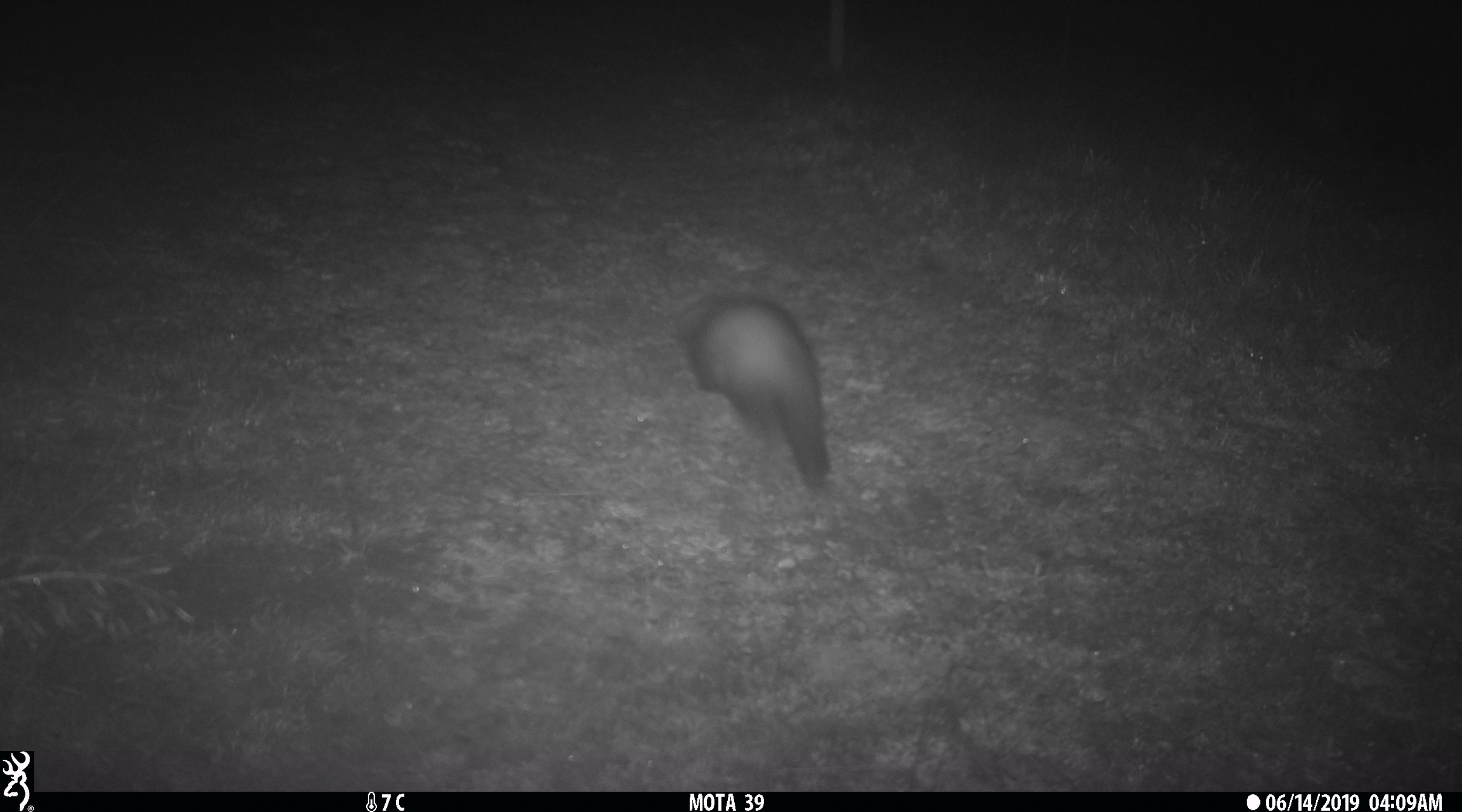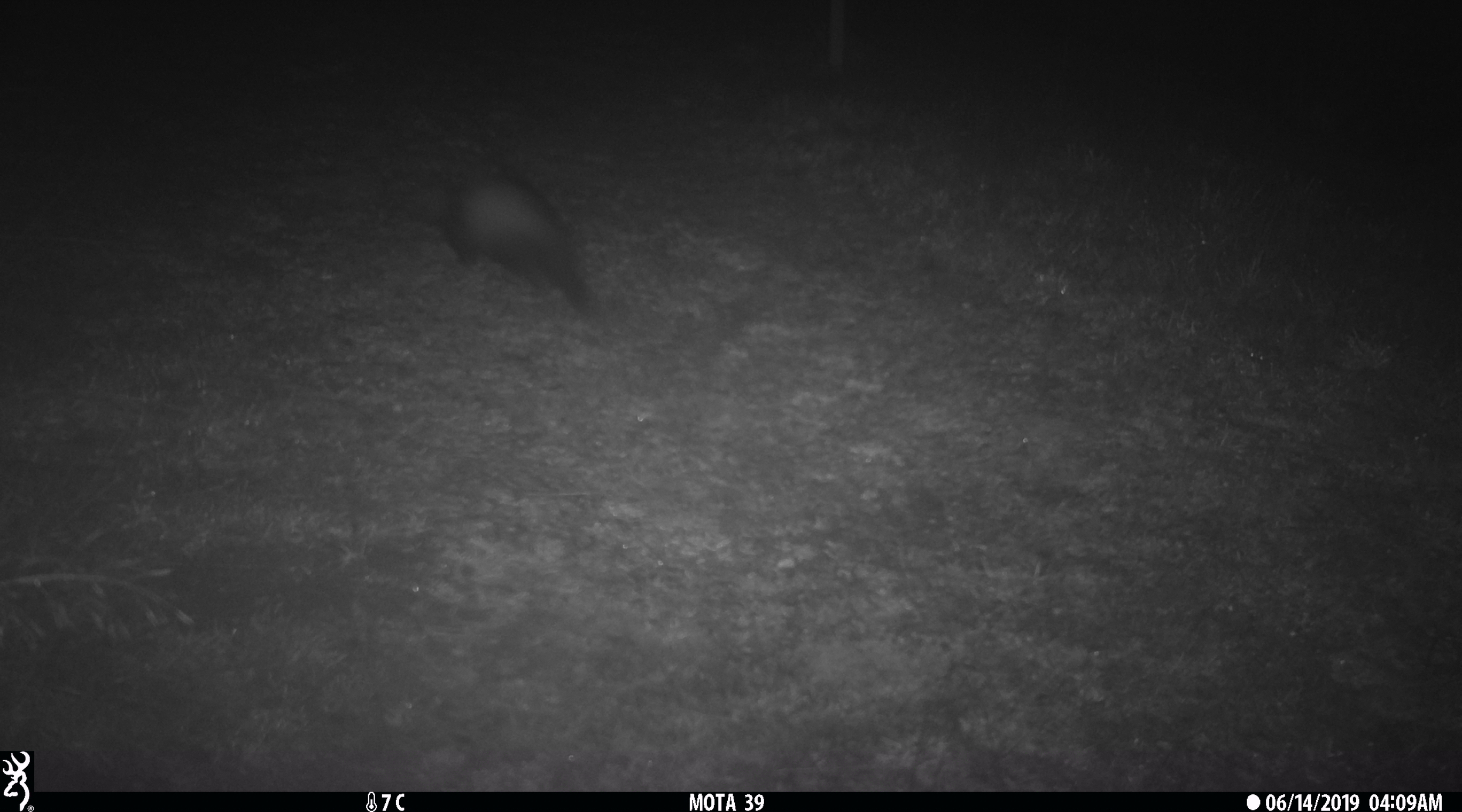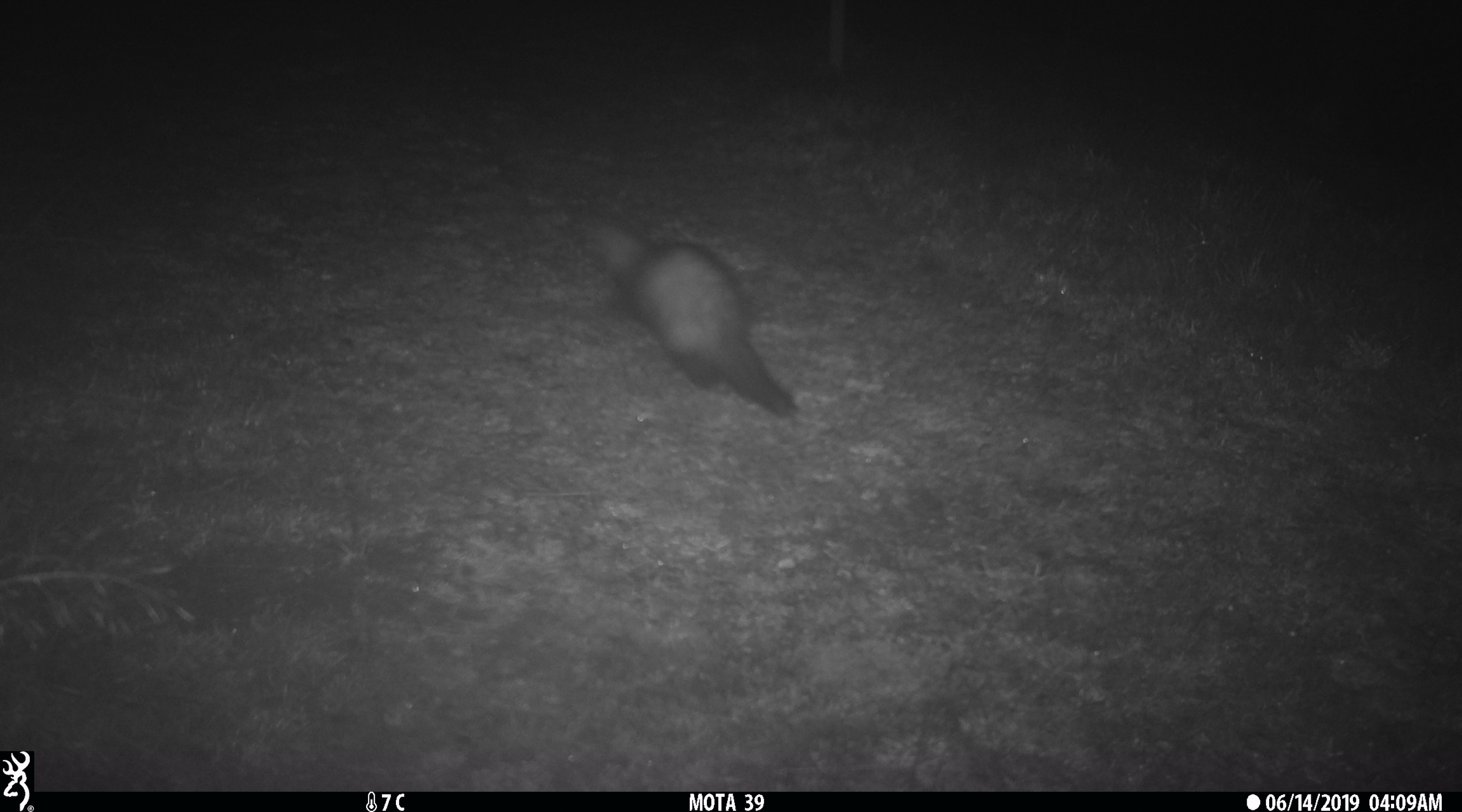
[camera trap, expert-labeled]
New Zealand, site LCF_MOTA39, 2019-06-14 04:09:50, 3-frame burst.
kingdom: Animalia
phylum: Chordata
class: Mammalia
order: Carnivora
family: Mustelidae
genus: Mustela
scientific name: Mustela furo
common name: ferret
Ferret (Mustela furo).